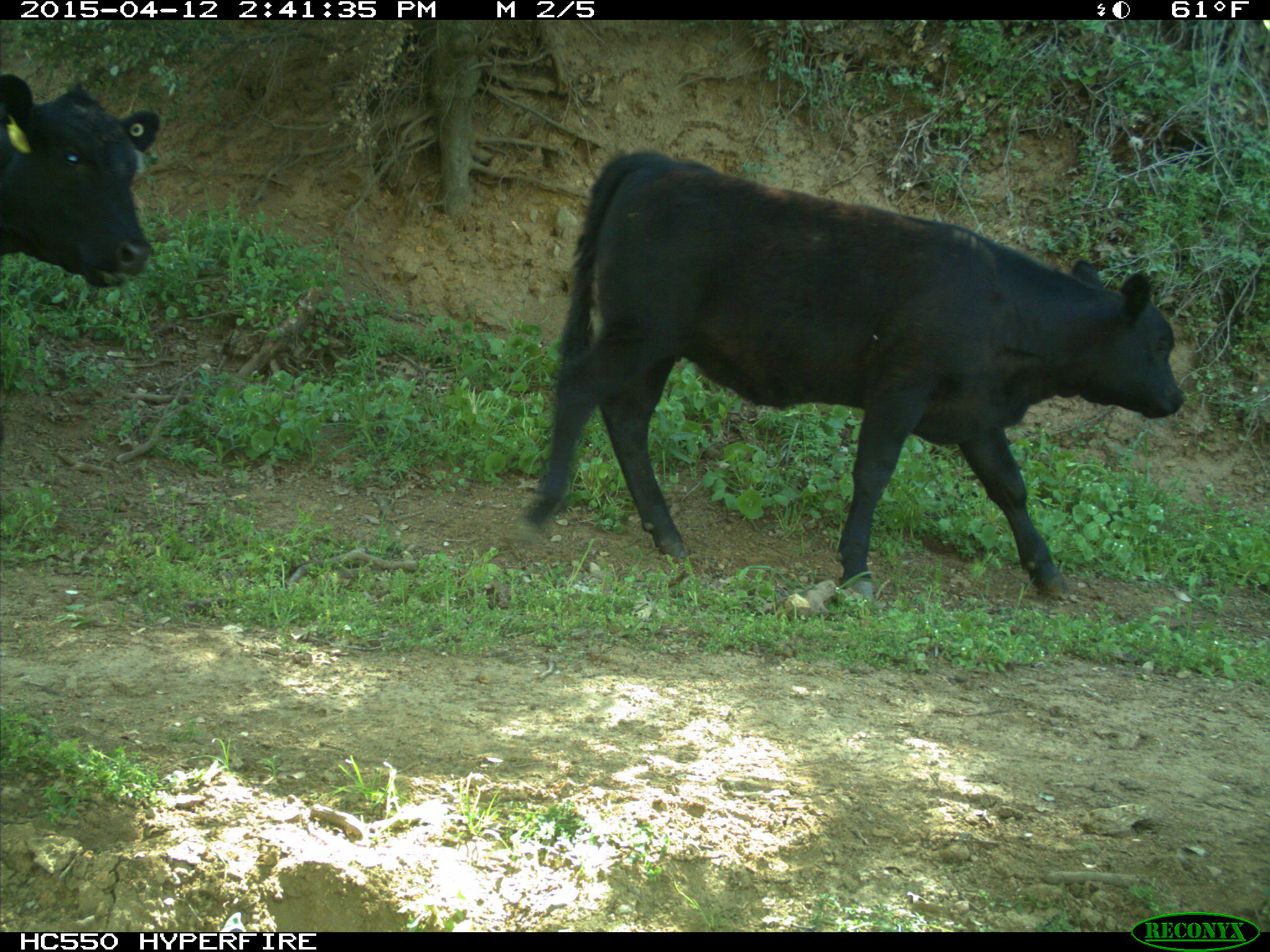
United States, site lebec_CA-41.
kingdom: Animalia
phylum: Chordata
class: Mammalia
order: Artiodactyla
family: Bovidae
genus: Bos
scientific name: Bos taurus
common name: domestic cow